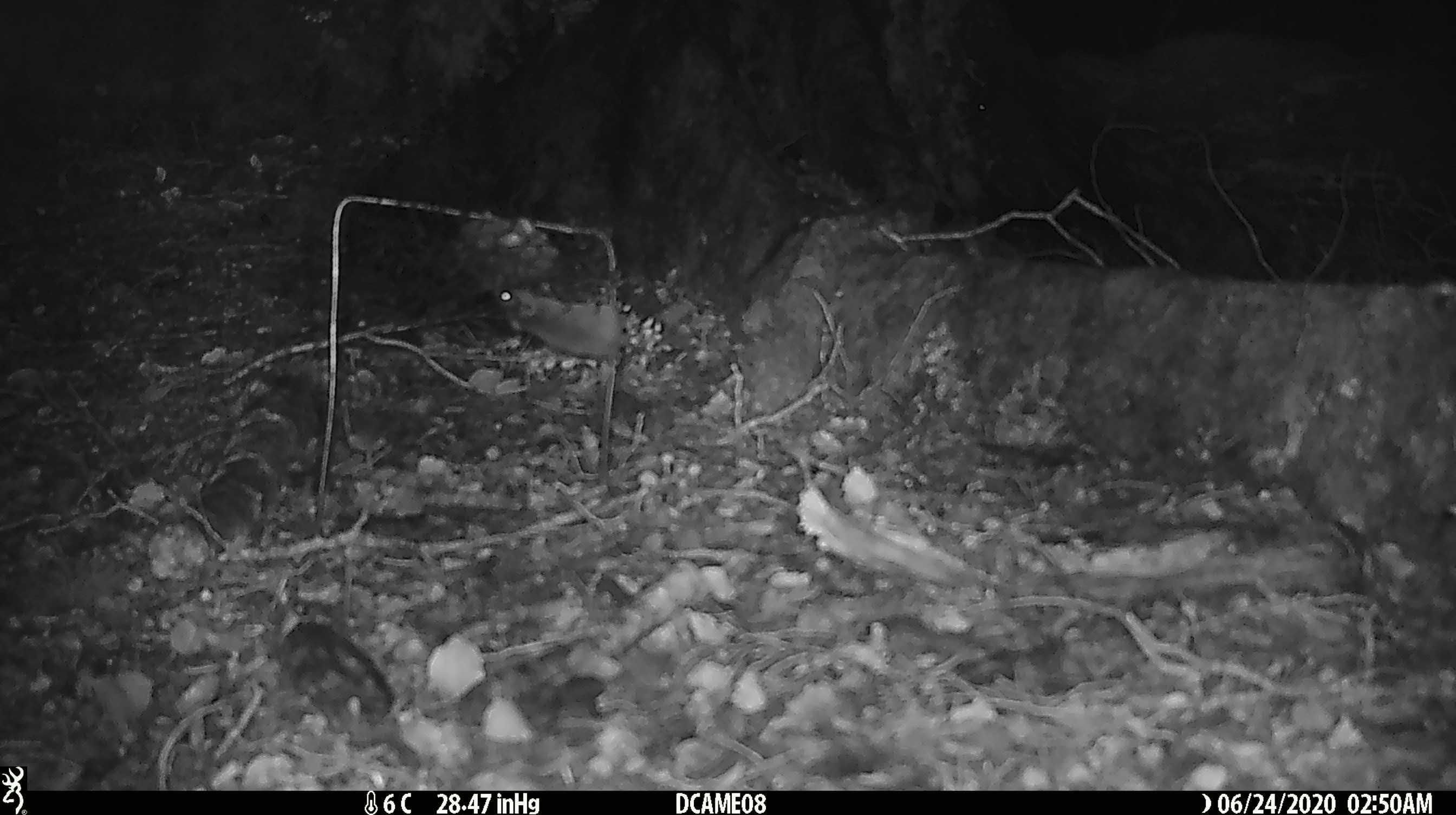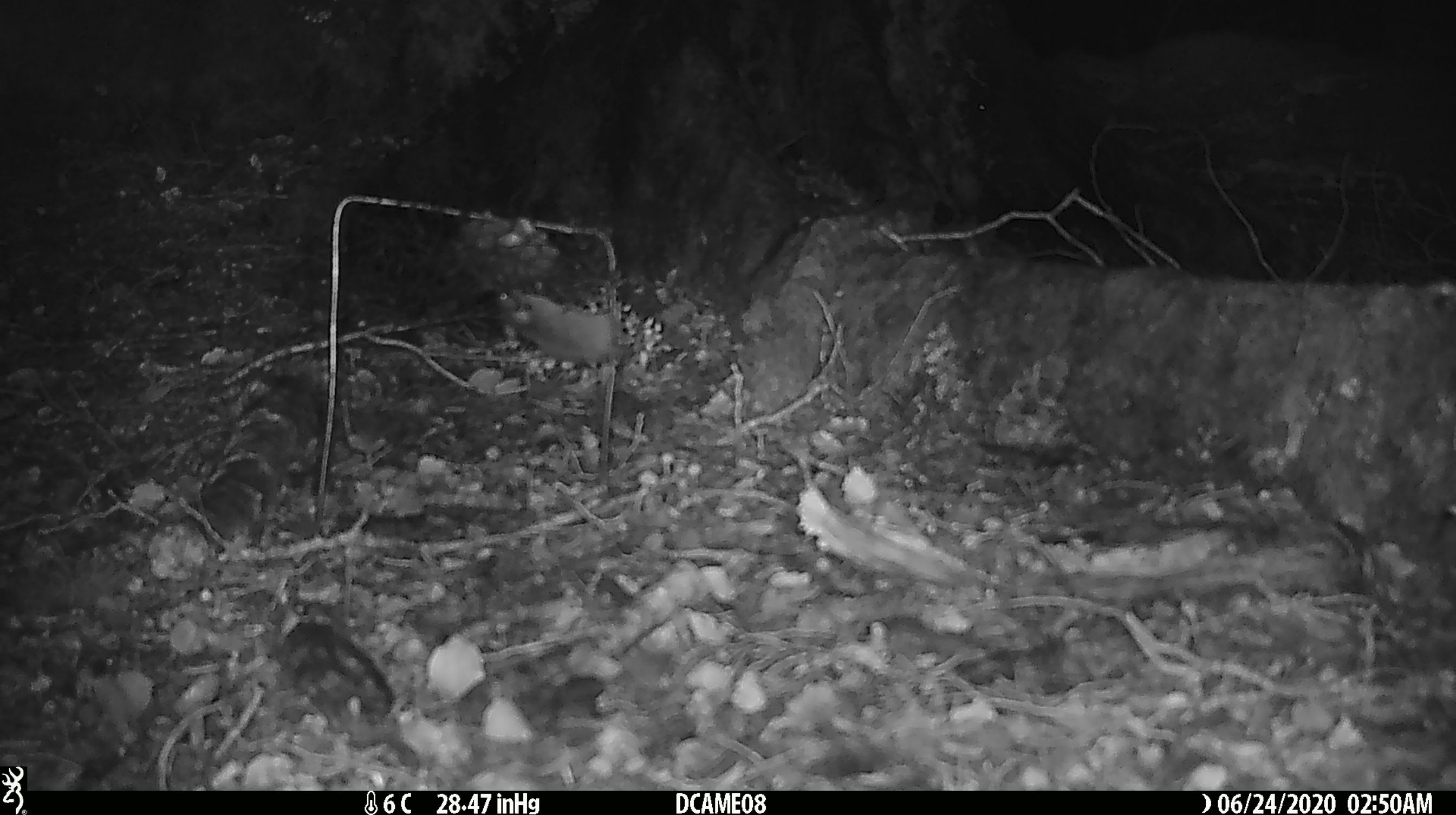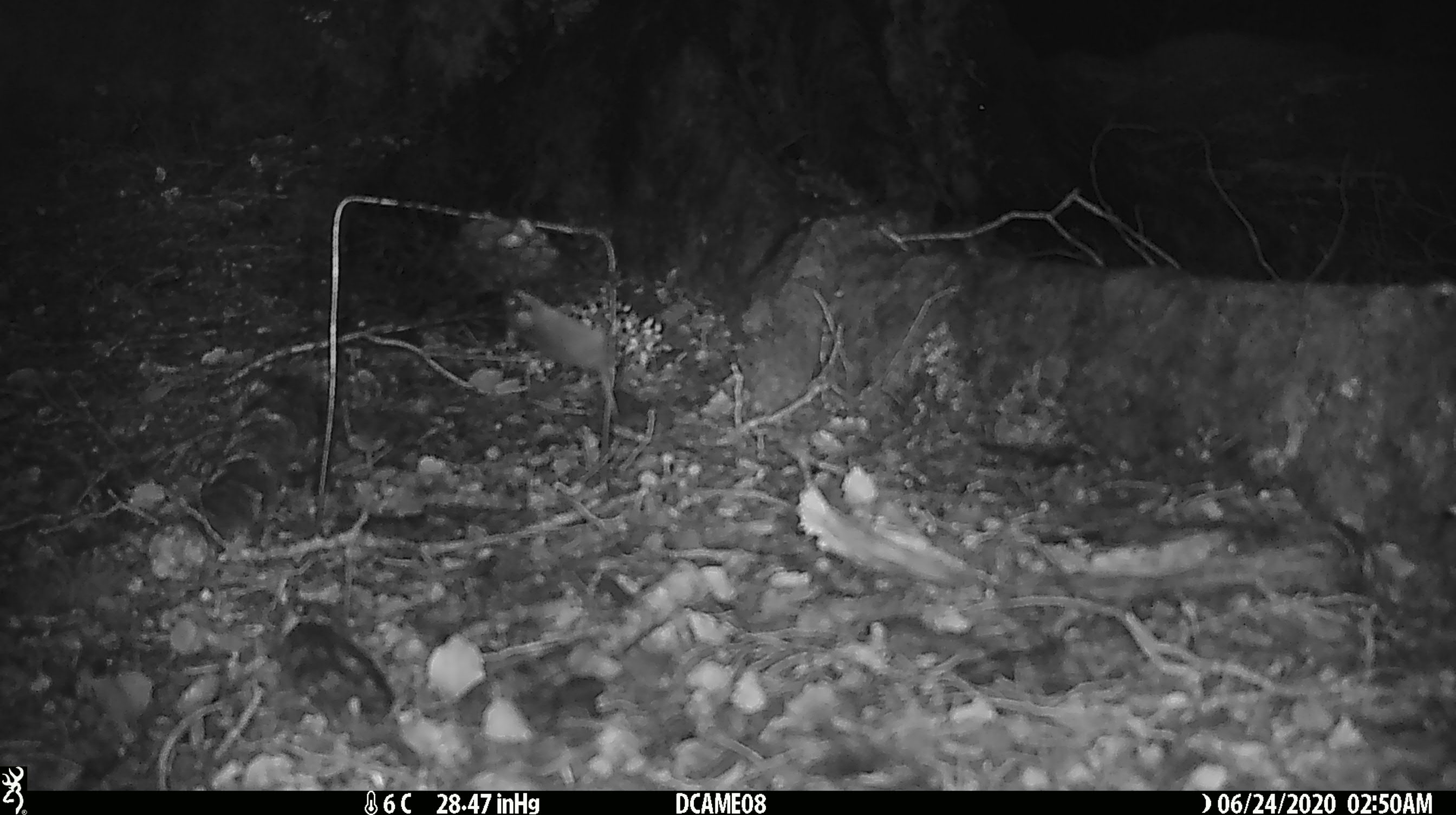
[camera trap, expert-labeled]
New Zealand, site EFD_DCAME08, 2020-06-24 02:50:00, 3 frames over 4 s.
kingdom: Animalia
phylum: Chordata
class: Mammalia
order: Rodentia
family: Muridae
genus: Mus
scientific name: Mus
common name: mouse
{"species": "mouse (Mus)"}